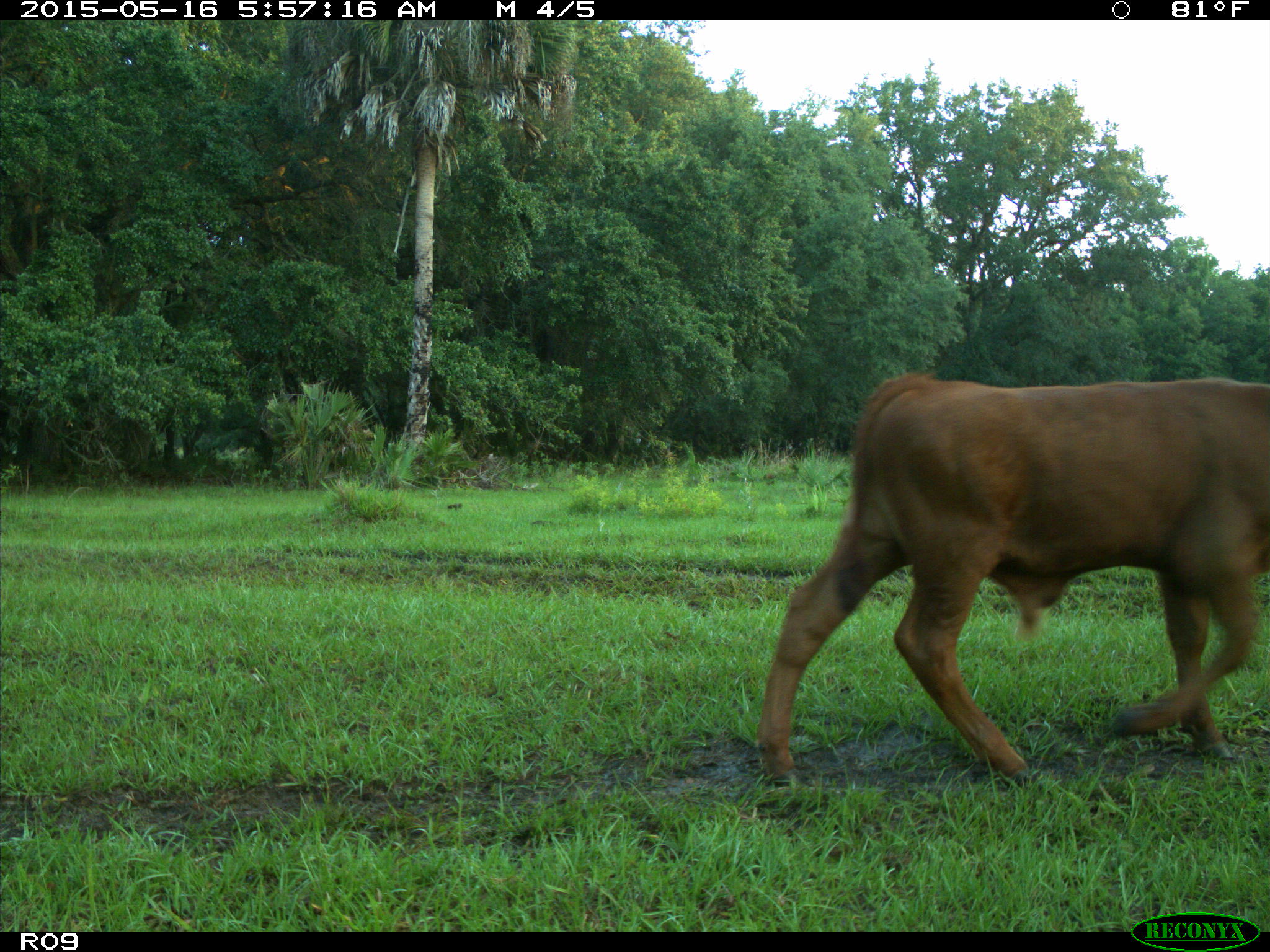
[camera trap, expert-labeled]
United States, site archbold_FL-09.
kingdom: Animalia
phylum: Chordata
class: Mammalia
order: Artiodactyla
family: Bovidae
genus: Bos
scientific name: Bos taurus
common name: domestic cow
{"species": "Bos taurus (domestic cow)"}